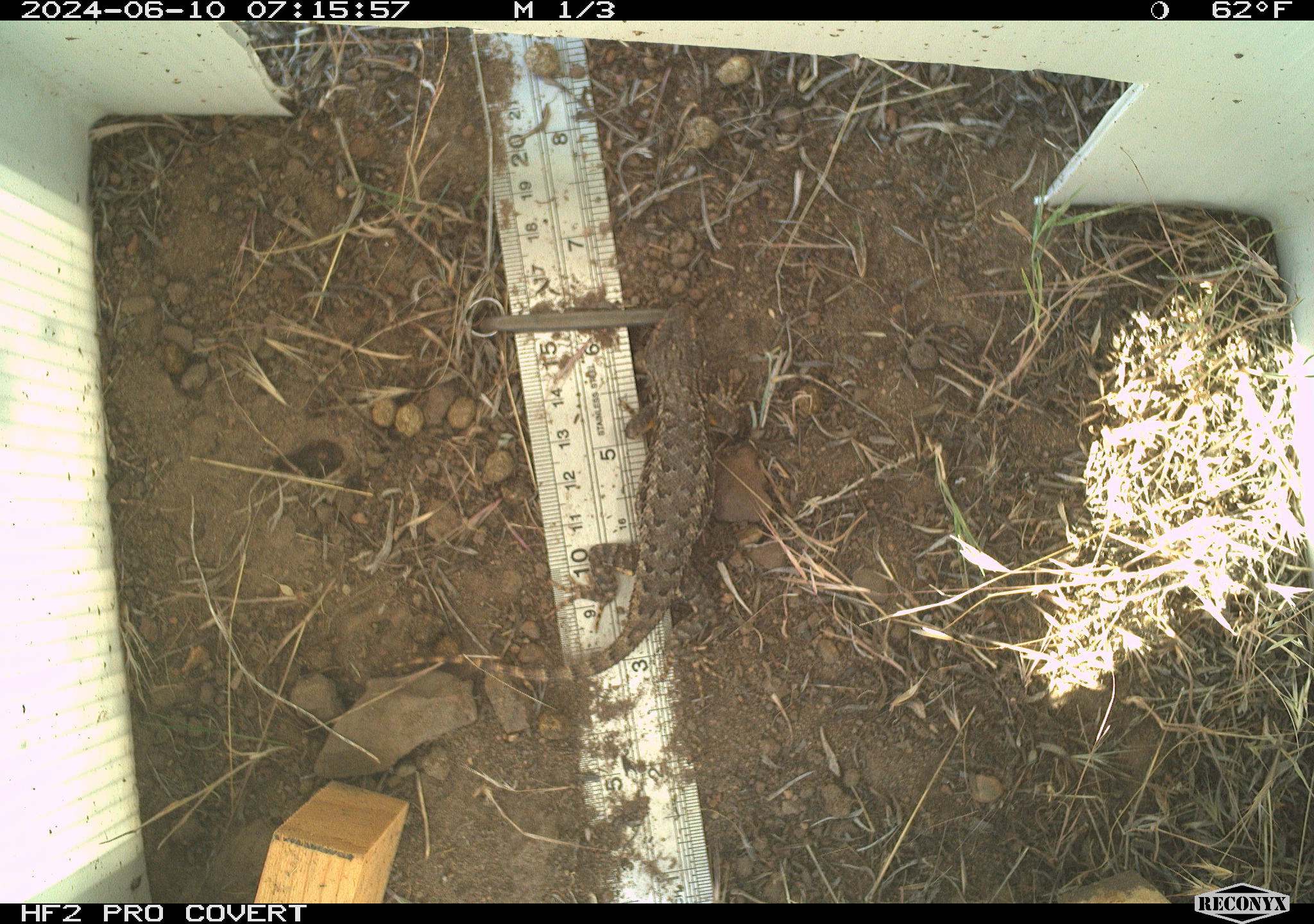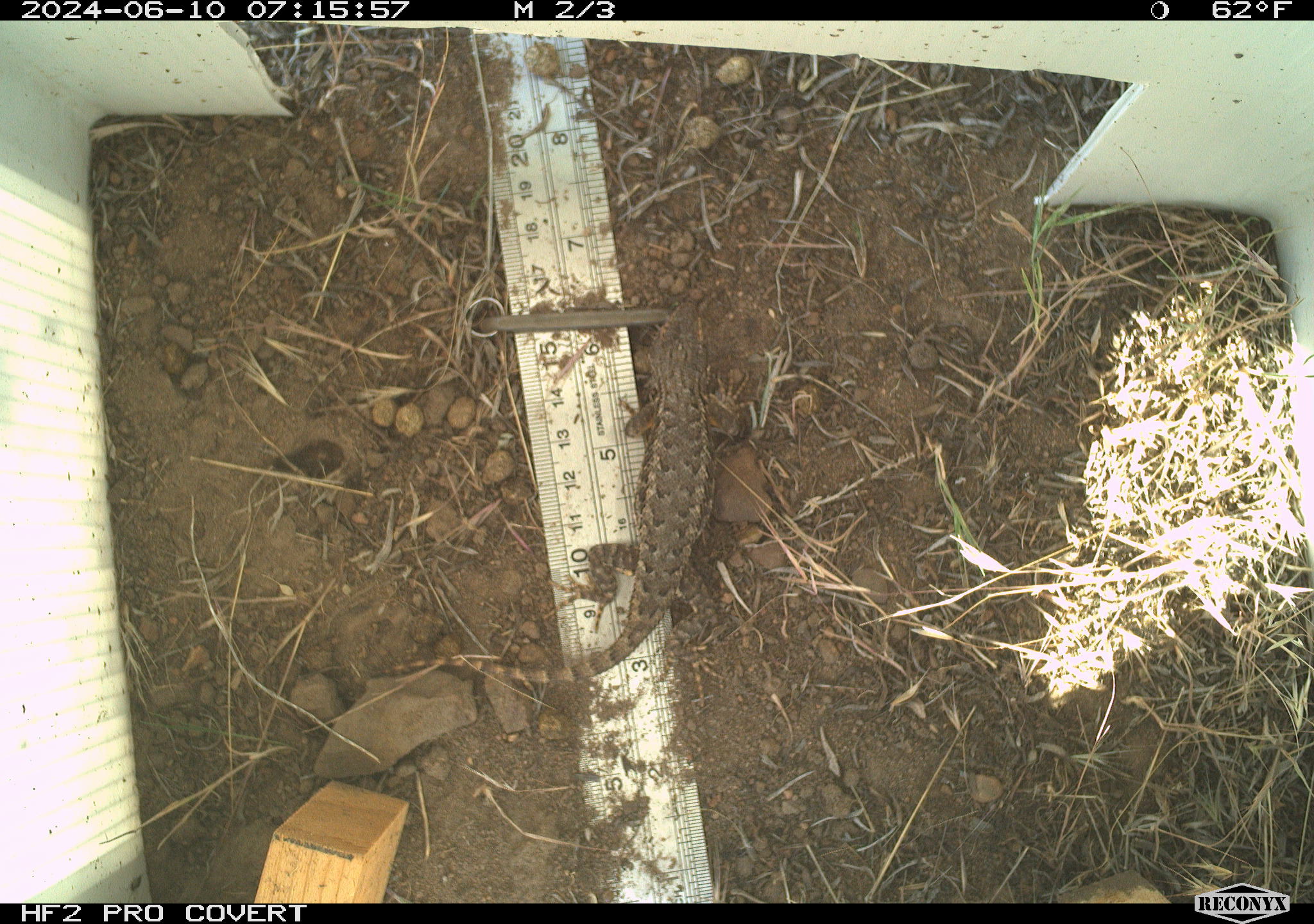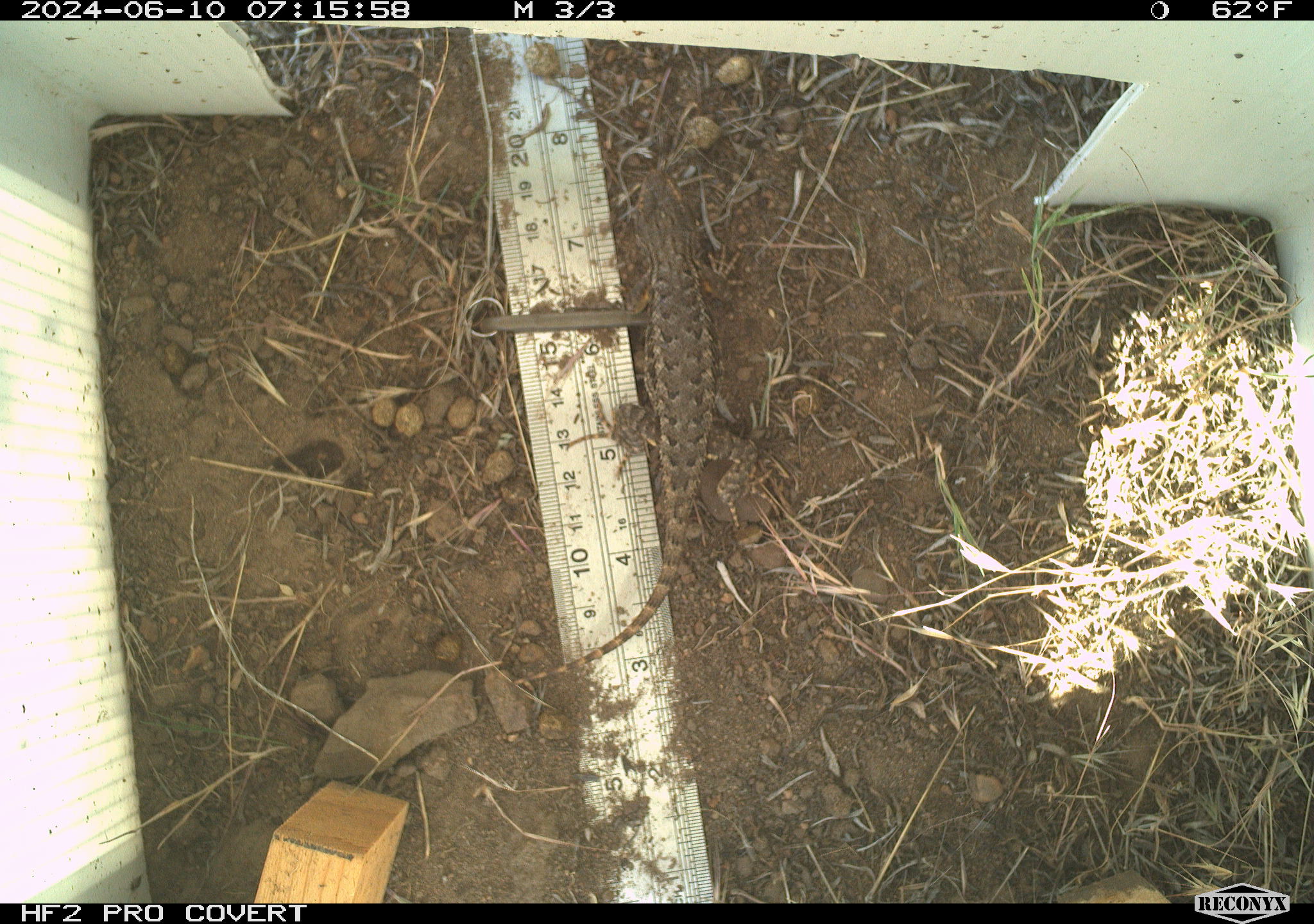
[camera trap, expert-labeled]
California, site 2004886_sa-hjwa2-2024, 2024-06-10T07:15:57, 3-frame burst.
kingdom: Animalia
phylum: Chordata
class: Reptilia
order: Squamata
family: Phrynosomatidae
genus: Sceloporus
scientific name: Sceloporus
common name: spiny lizards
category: sceloporus species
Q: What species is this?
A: Sceloporus species (spiny lizards) (Sceloporus).